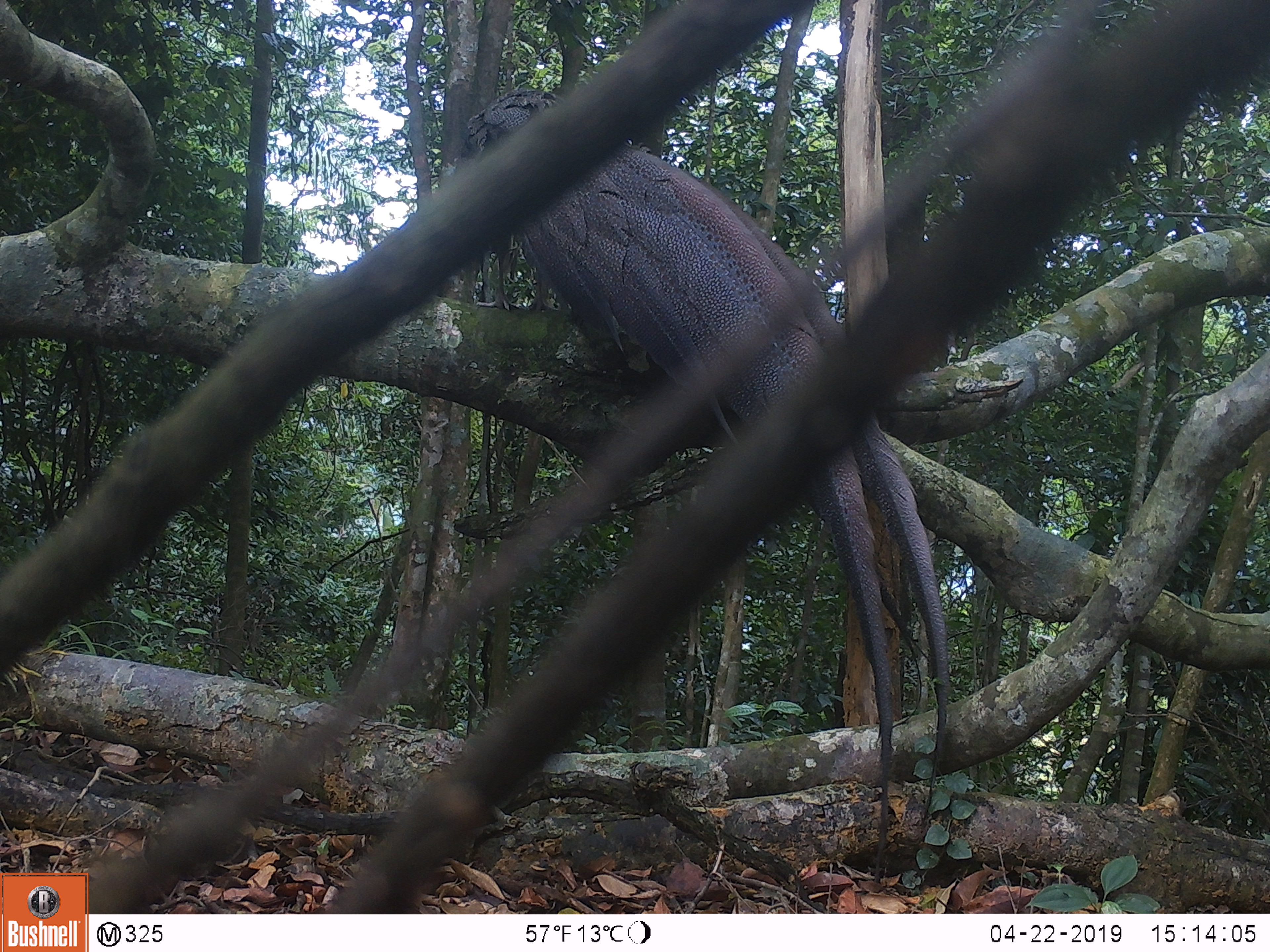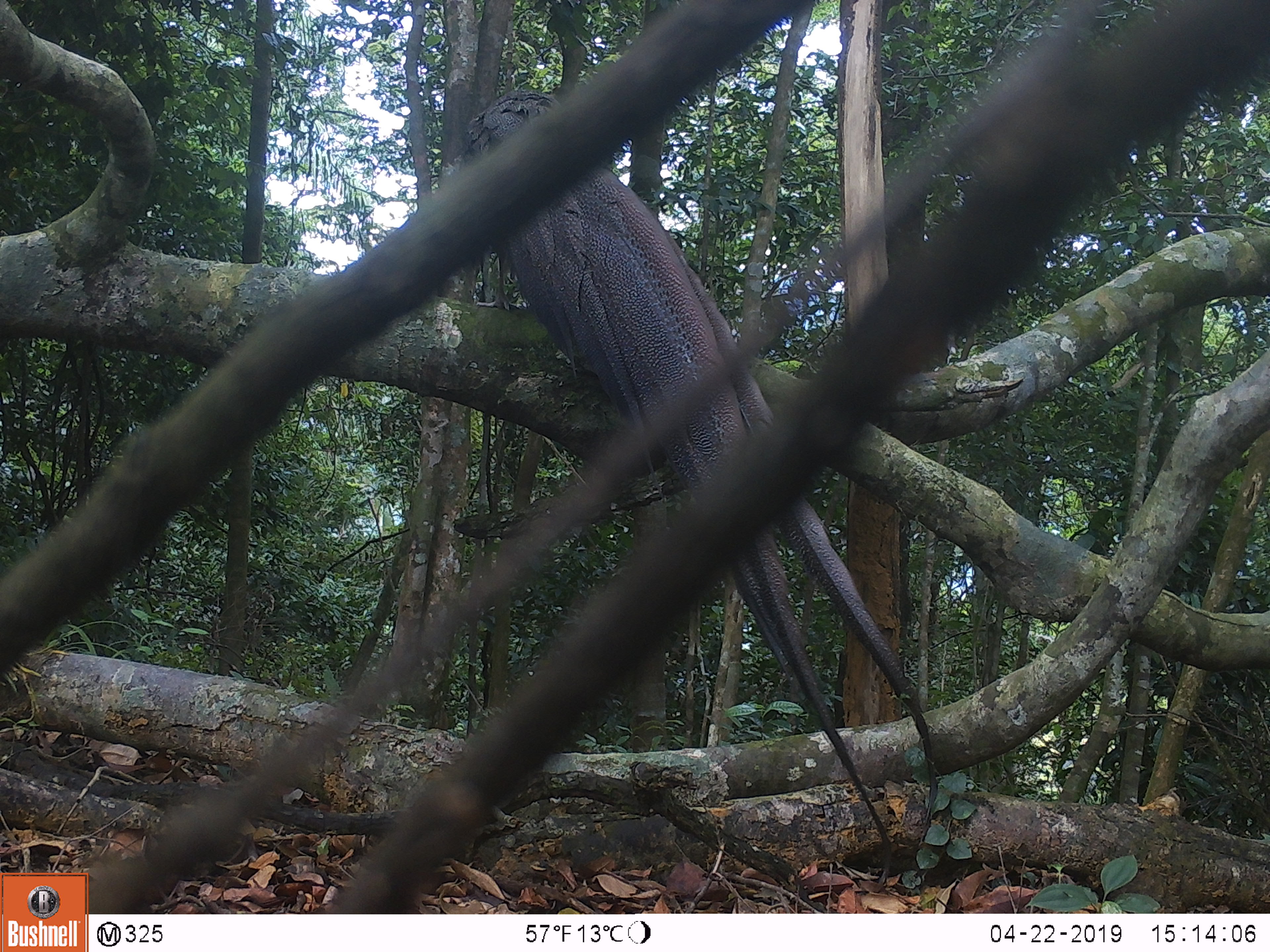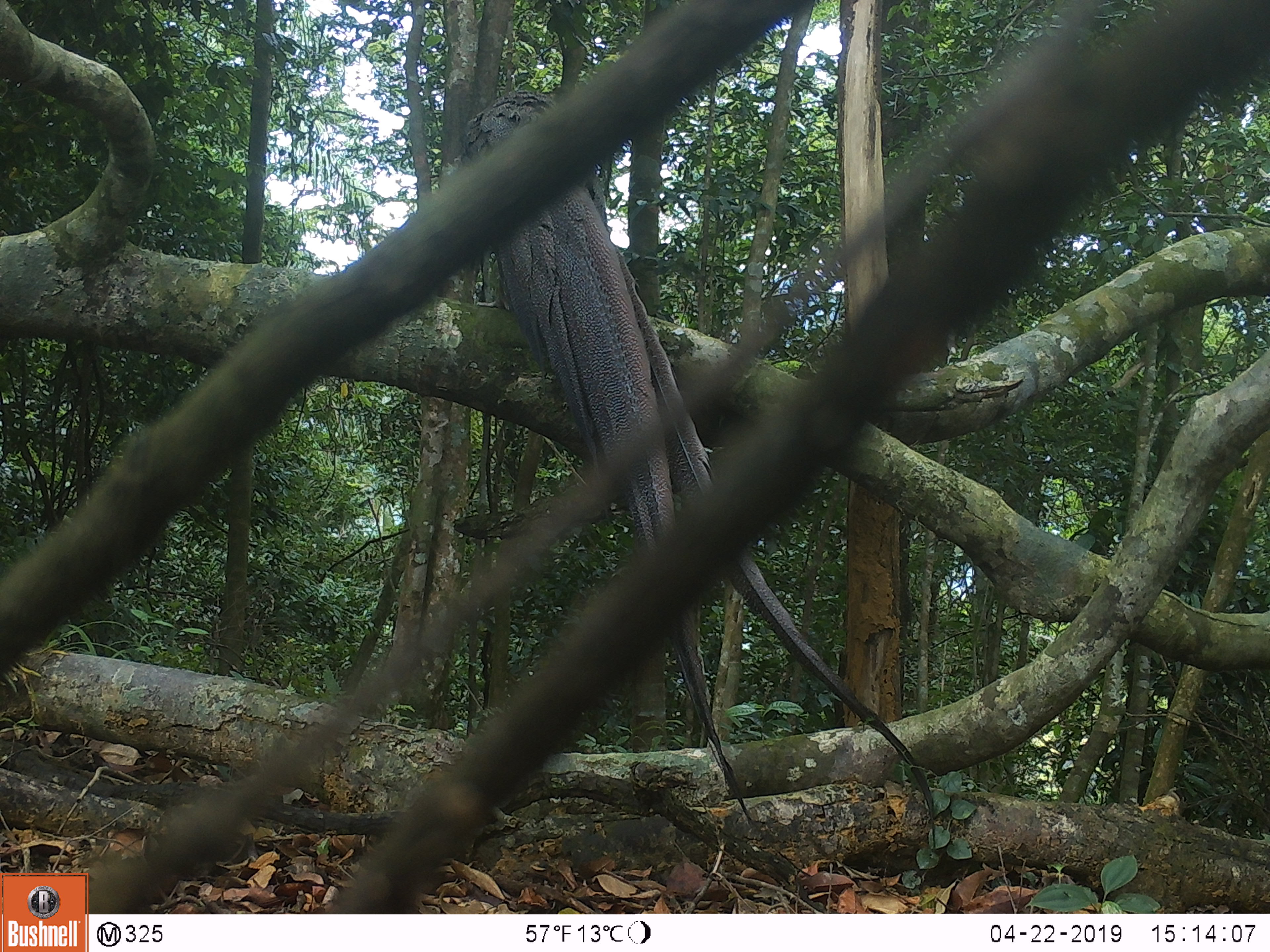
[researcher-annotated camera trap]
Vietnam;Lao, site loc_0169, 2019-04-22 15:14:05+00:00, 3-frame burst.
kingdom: Animalia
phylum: Chordata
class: Aves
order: Galliformes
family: Phasianidae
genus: Rheinardia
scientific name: Rheinardia ocellata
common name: crested argus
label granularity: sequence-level